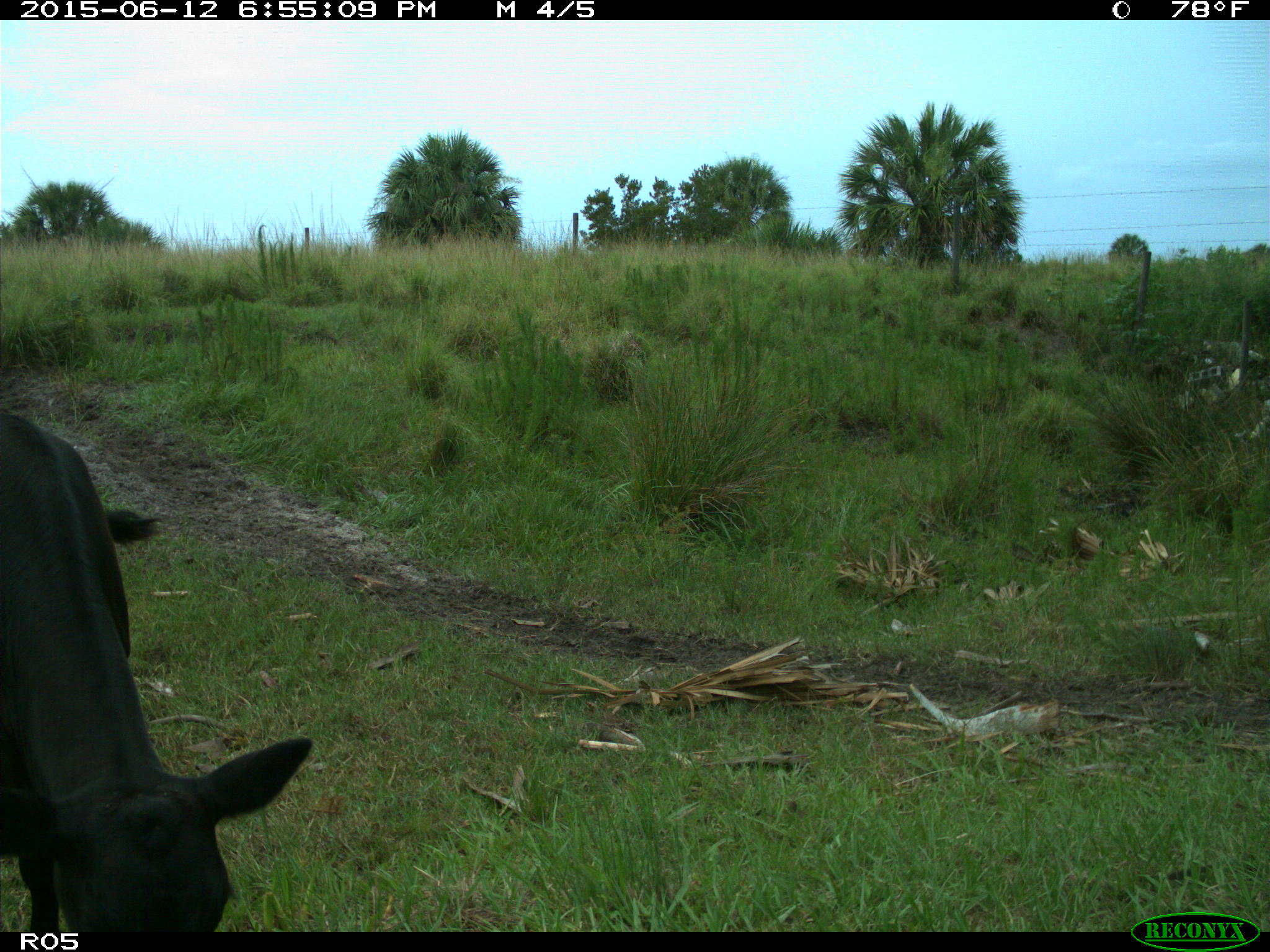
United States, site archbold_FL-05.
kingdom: Animalia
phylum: Chordata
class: Mammalia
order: Artiodactyla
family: Bovidae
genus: Bos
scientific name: Bos taurus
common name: domestic cow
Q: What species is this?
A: Bos taurus (domestic cow).